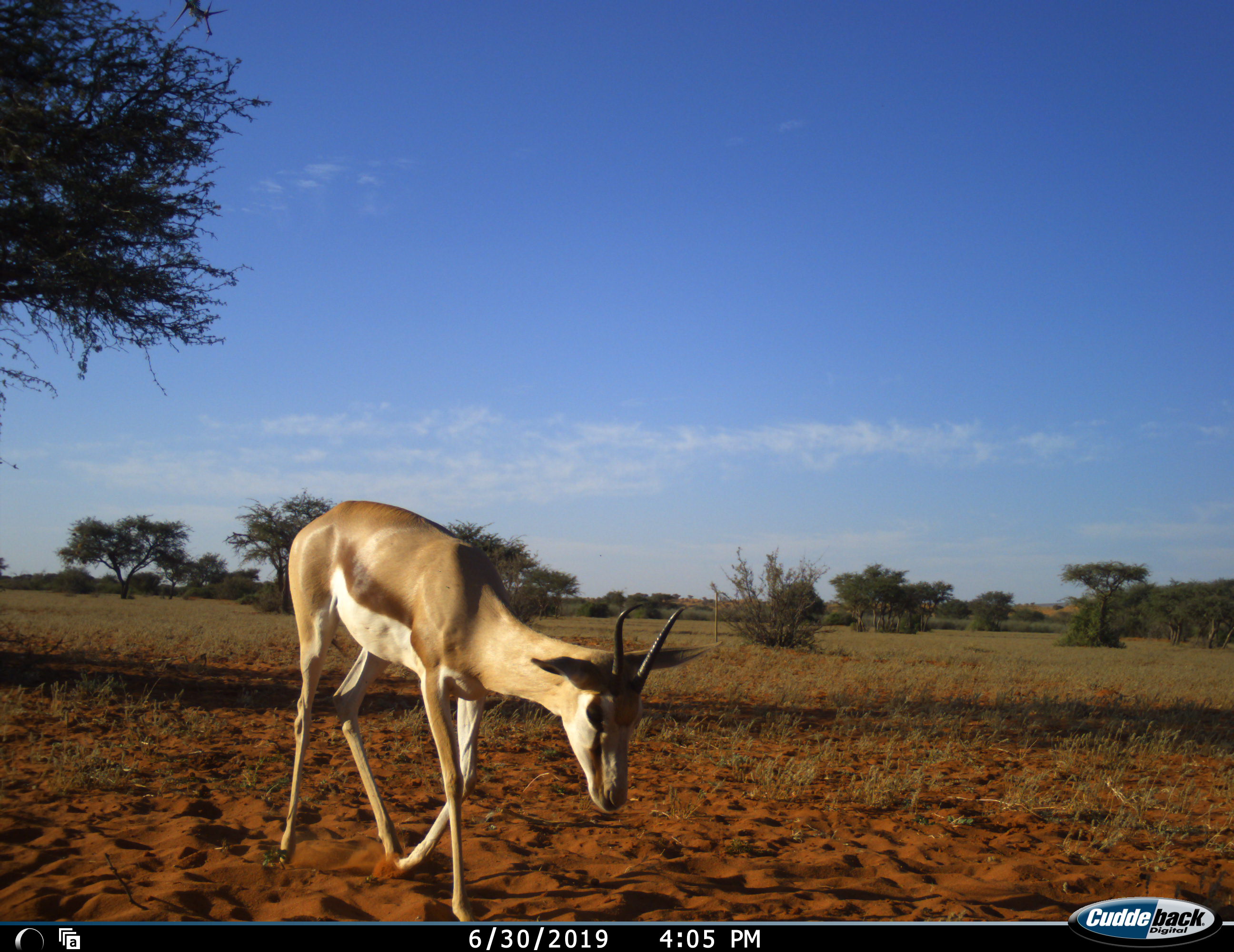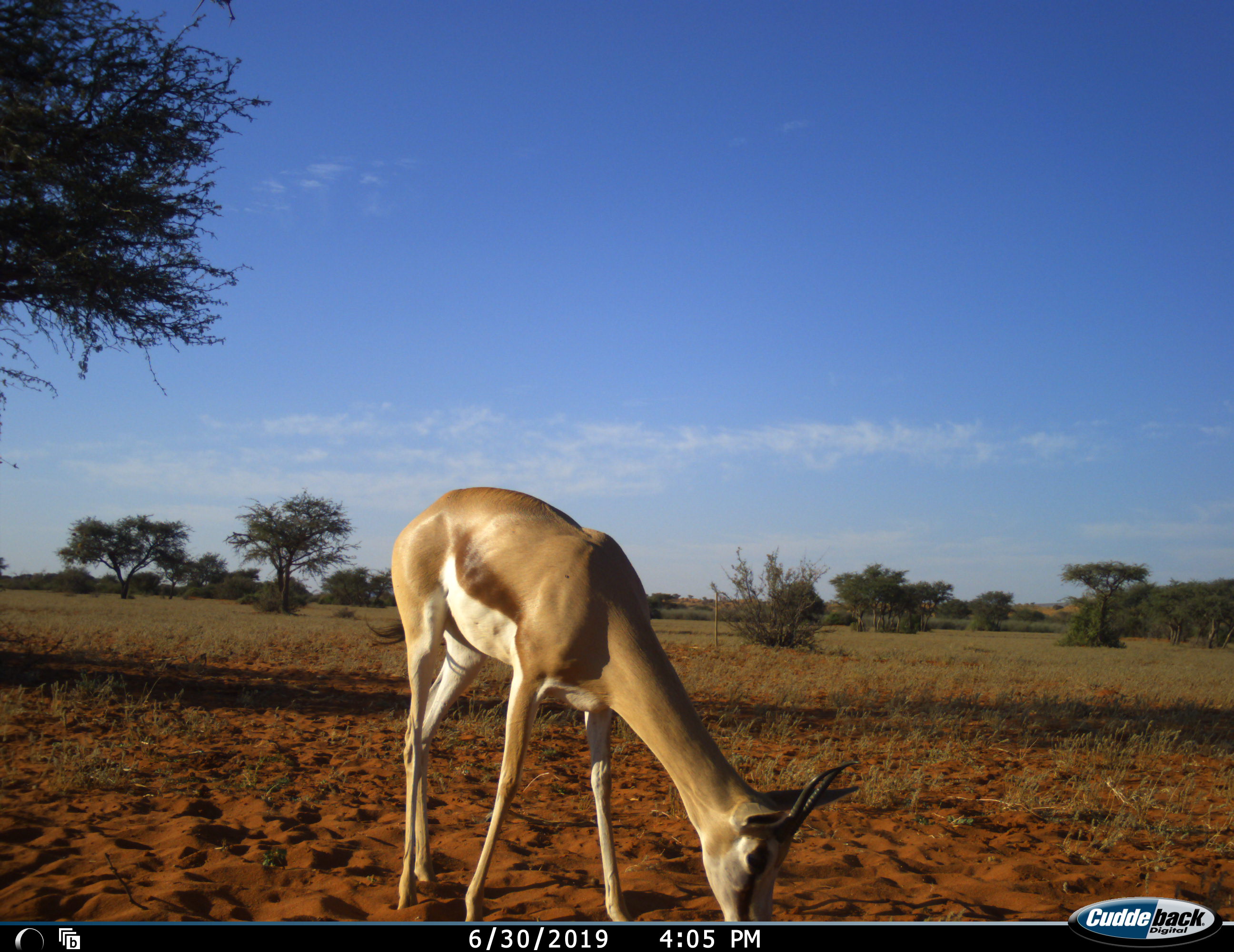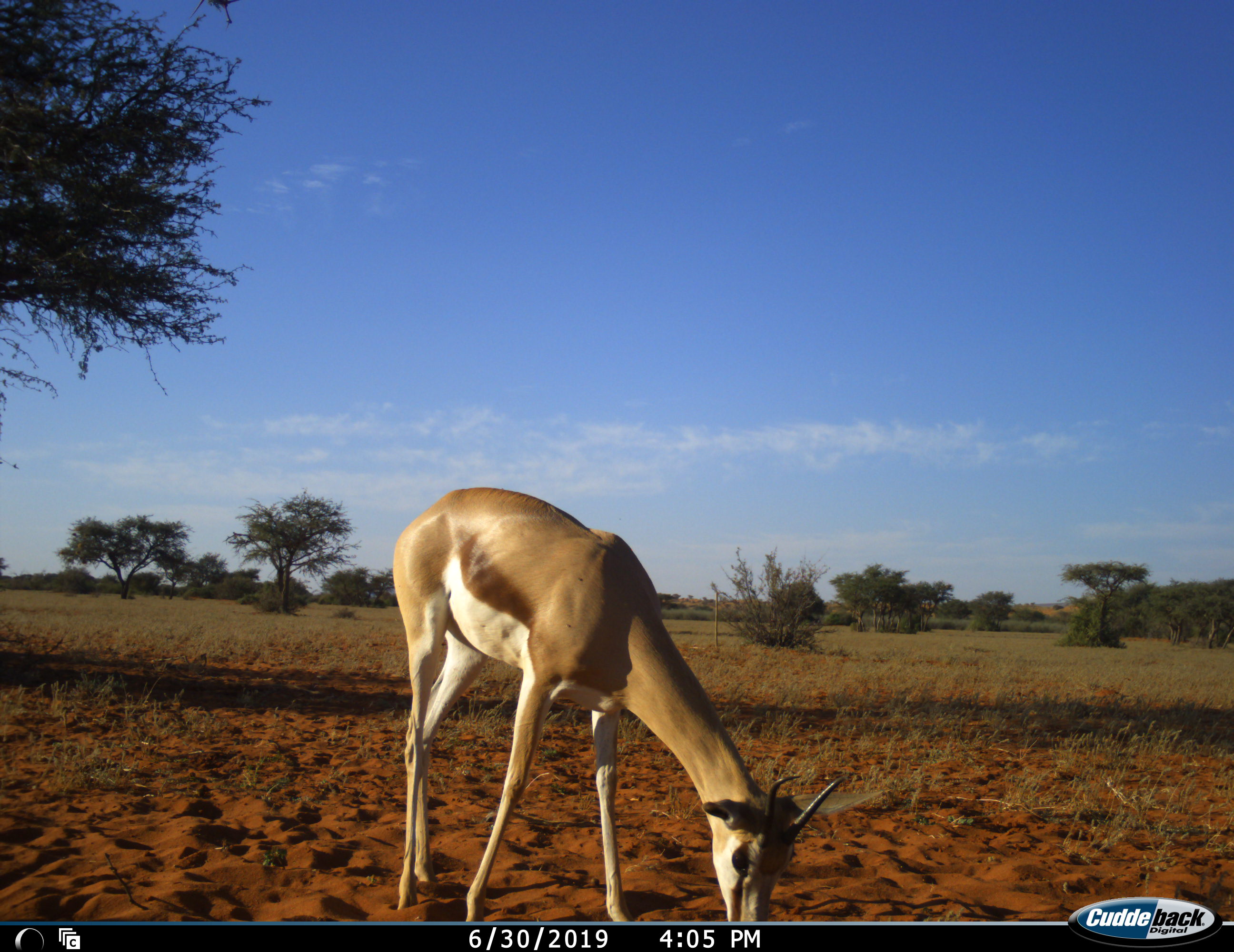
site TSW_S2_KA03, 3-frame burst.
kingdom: Animalia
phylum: Chordata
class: Mammalia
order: Artiodactyla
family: Bovidae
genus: Antidorcas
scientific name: Antidorcas marsupialis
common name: springbok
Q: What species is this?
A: Springbok (Antidorcas marsupialis).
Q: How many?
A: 1.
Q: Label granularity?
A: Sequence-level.